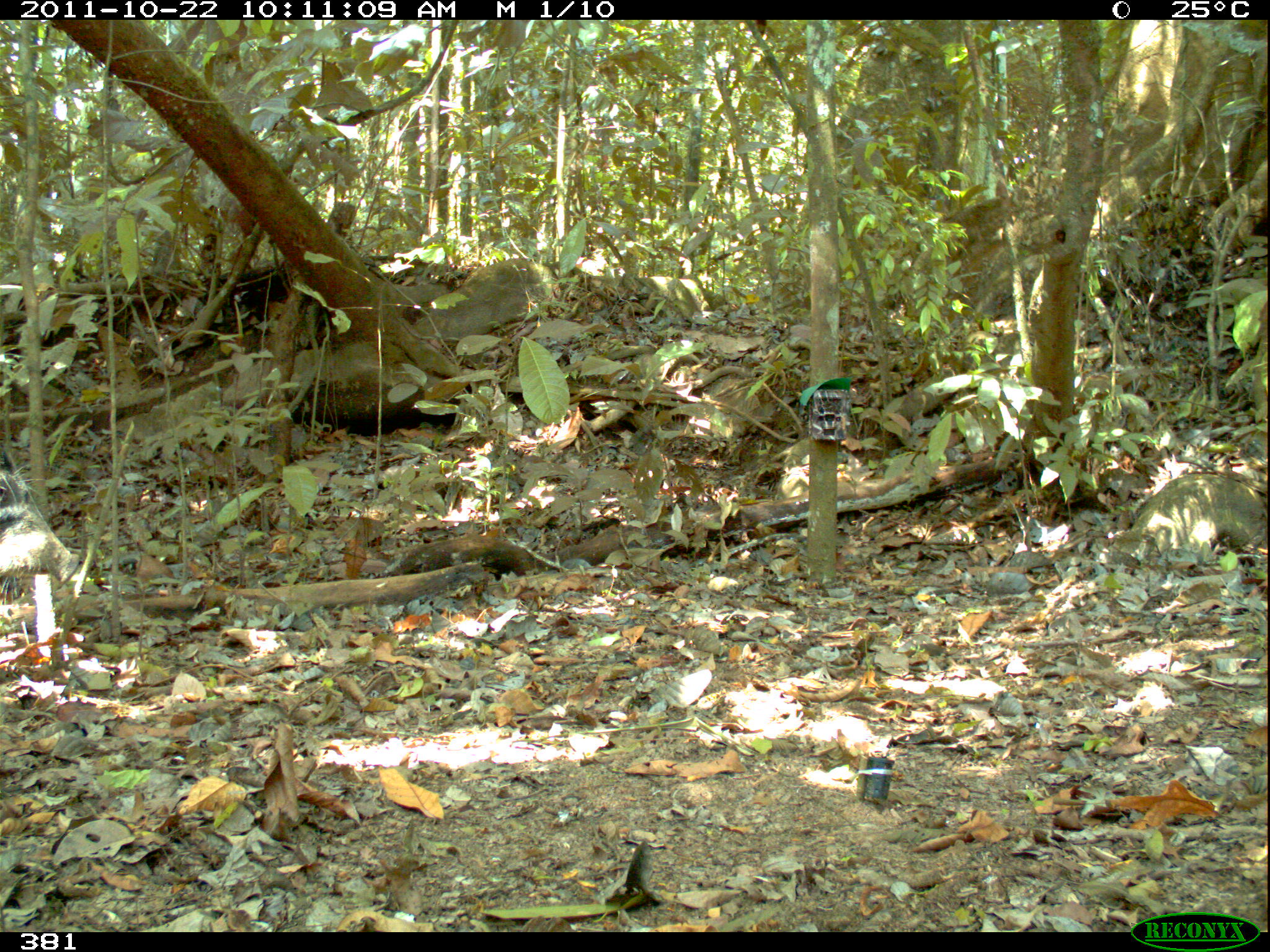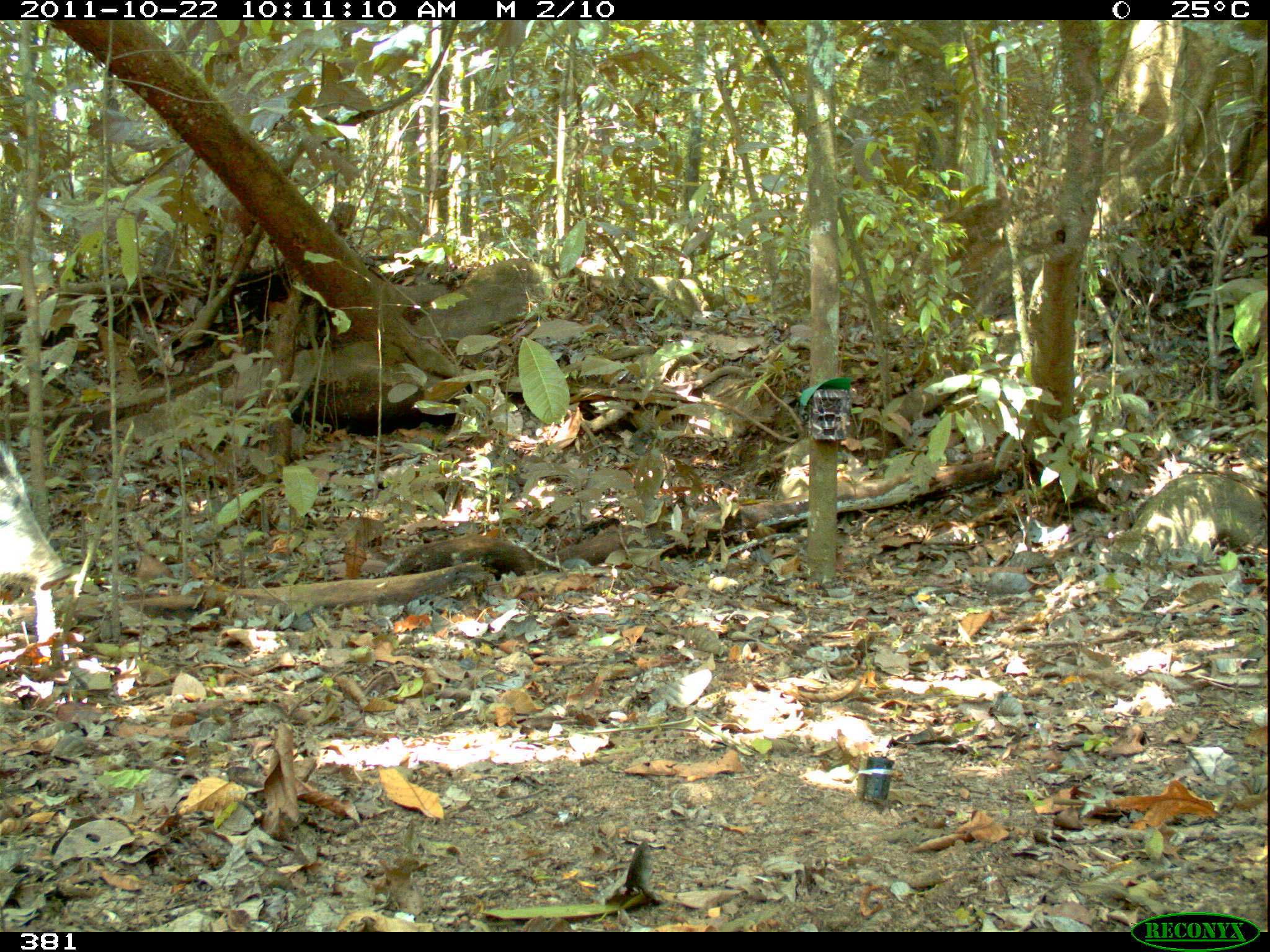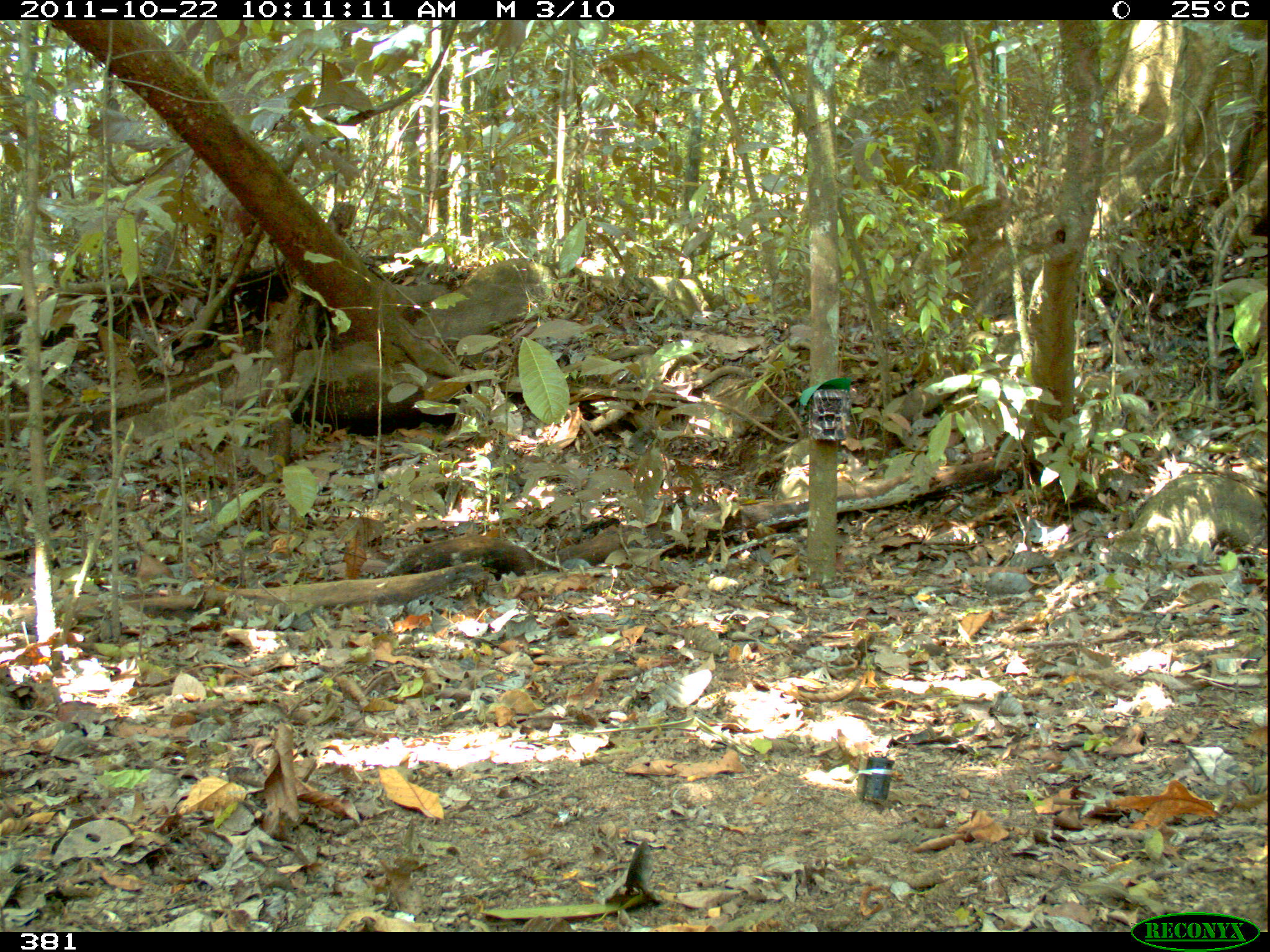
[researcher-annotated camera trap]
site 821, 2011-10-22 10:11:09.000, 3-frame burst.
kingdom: Animalia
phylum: Chordata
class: Mammalia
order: Artiodactyla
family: Tayassuidae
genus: Tayassu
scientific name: Tayassu pecari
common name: white-lipped peccary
Tayassu pecari (white-lipped peccary).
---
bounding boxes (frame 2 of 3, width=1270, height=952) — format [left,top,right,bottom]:
tayassu pecari: [0,437,73,656]